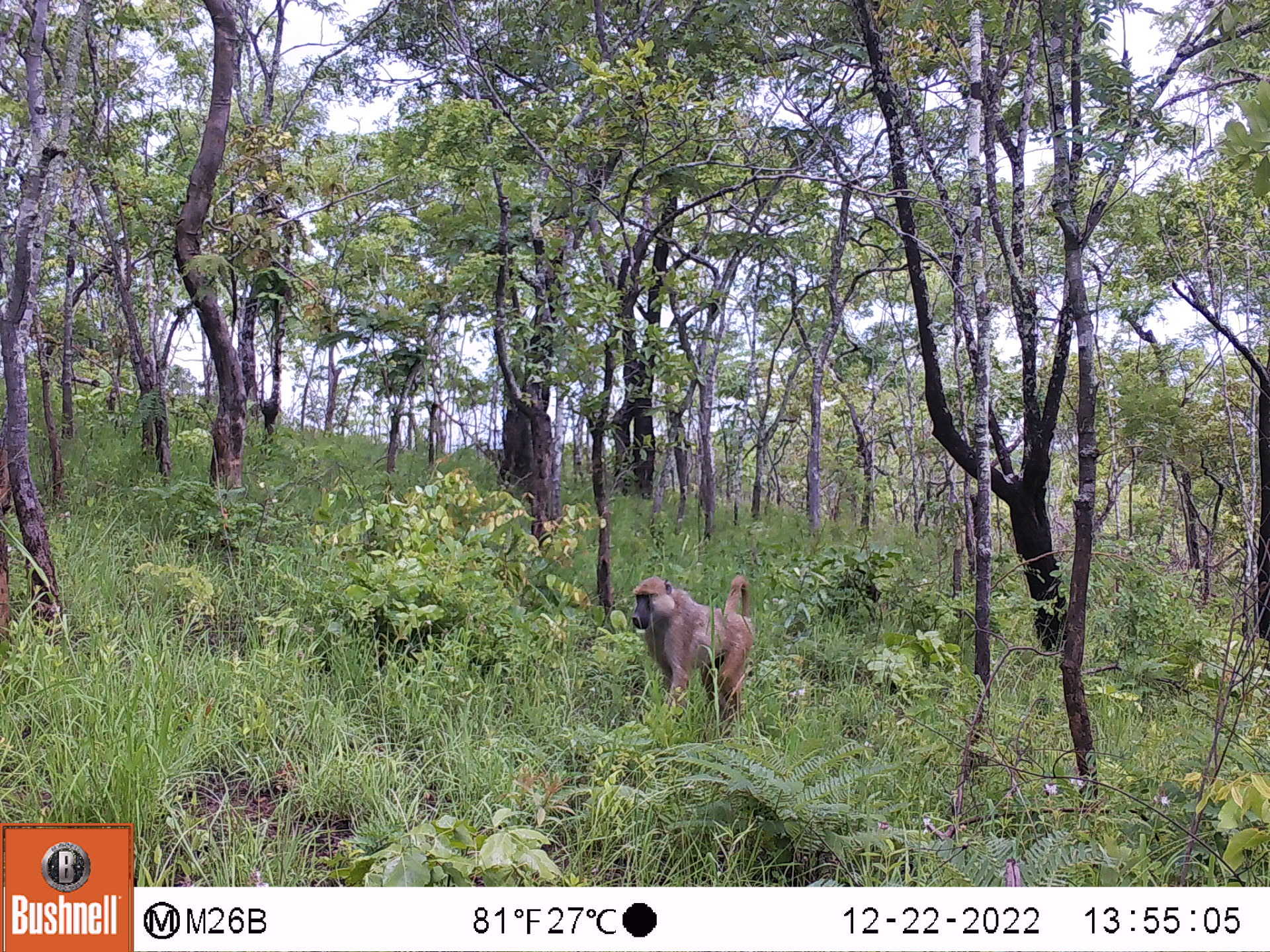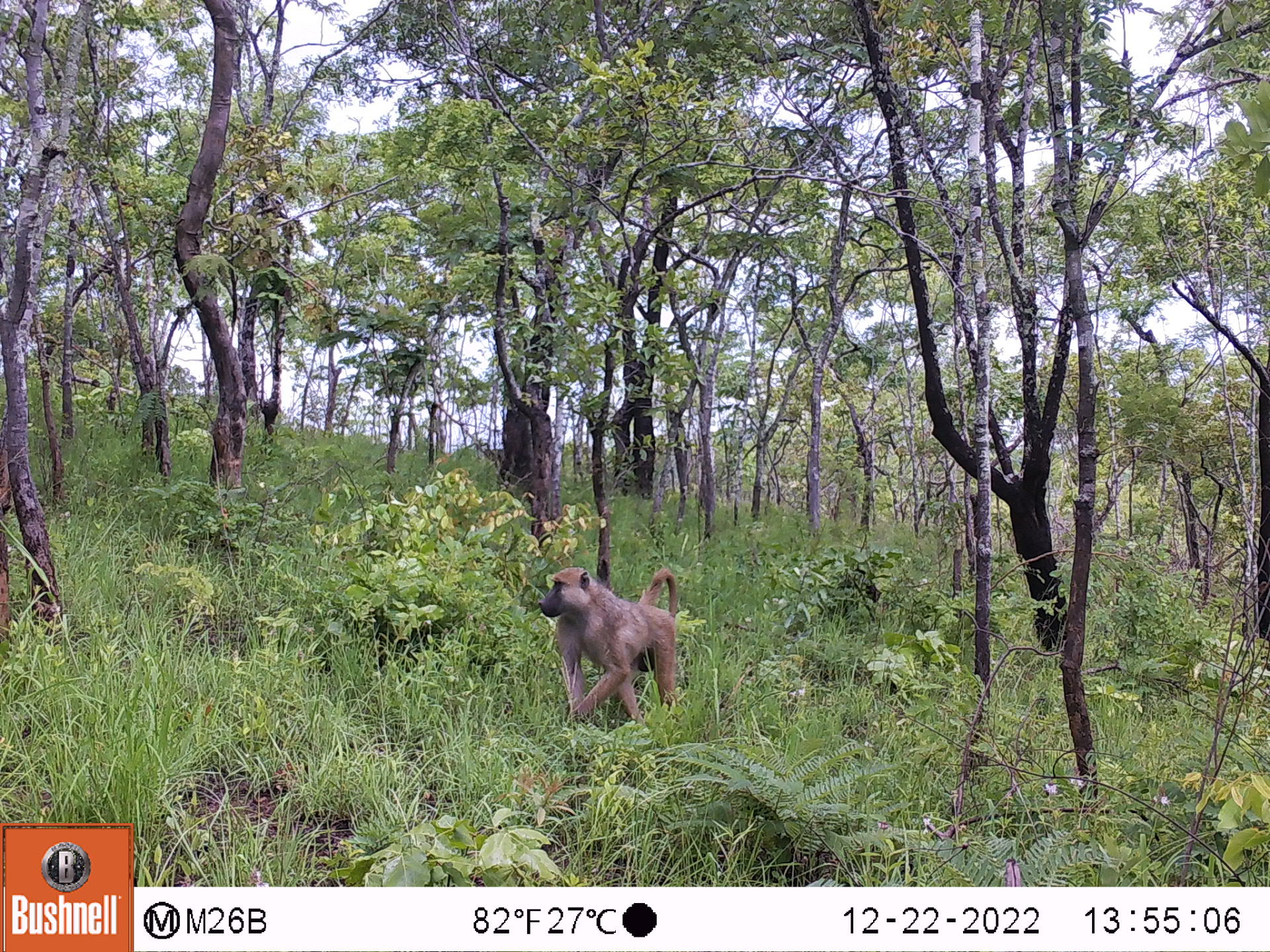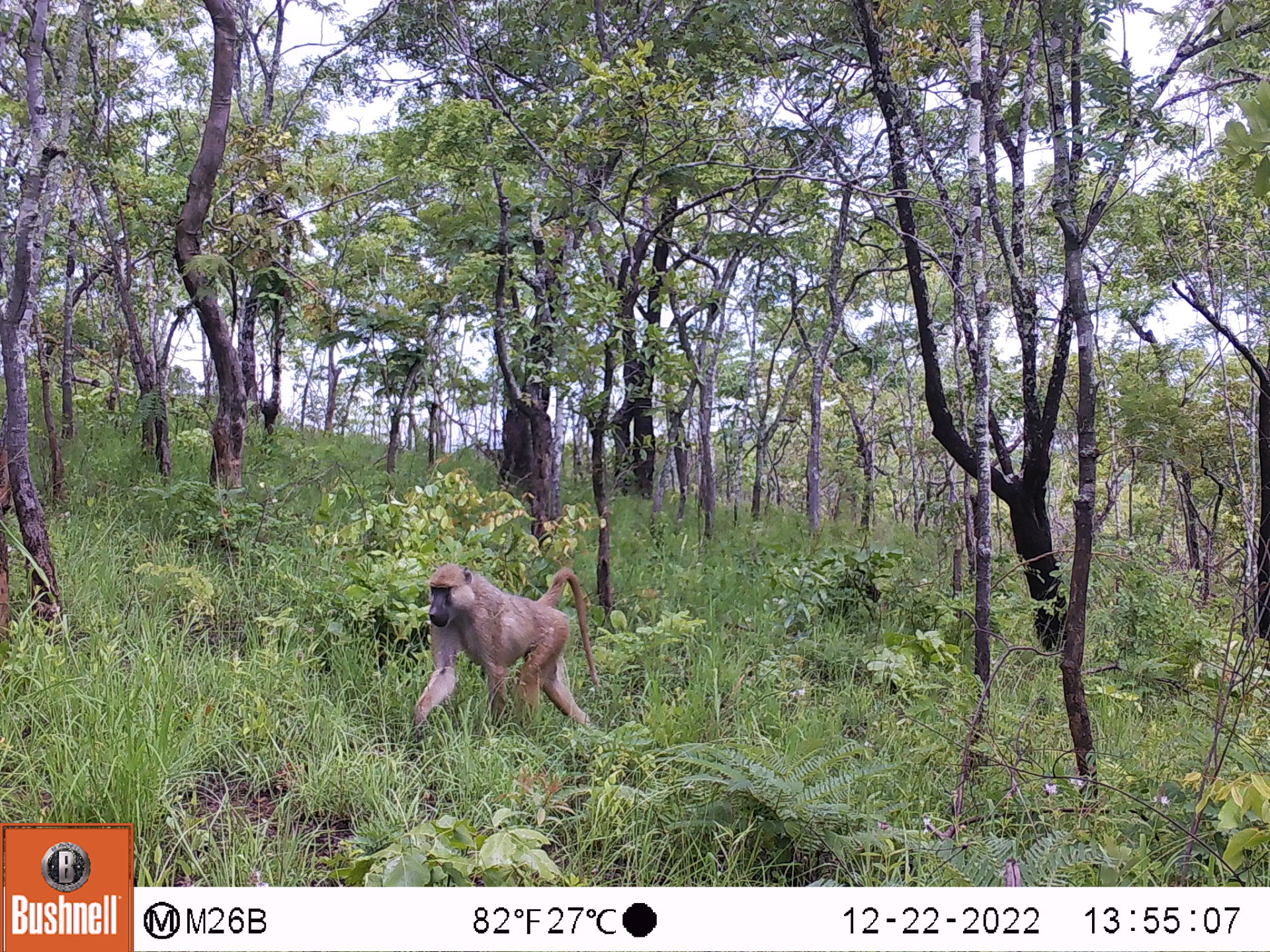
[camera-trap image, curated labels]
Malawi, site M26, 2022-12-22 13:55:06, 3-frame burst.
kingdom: Animalia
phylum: Chordata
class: Mammalia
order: Primates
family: Cercopithecidae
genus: Papio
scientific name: Papio cynocephalus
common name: yellow baboon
Yellow baboon (Papio cynocephalus), count 1.